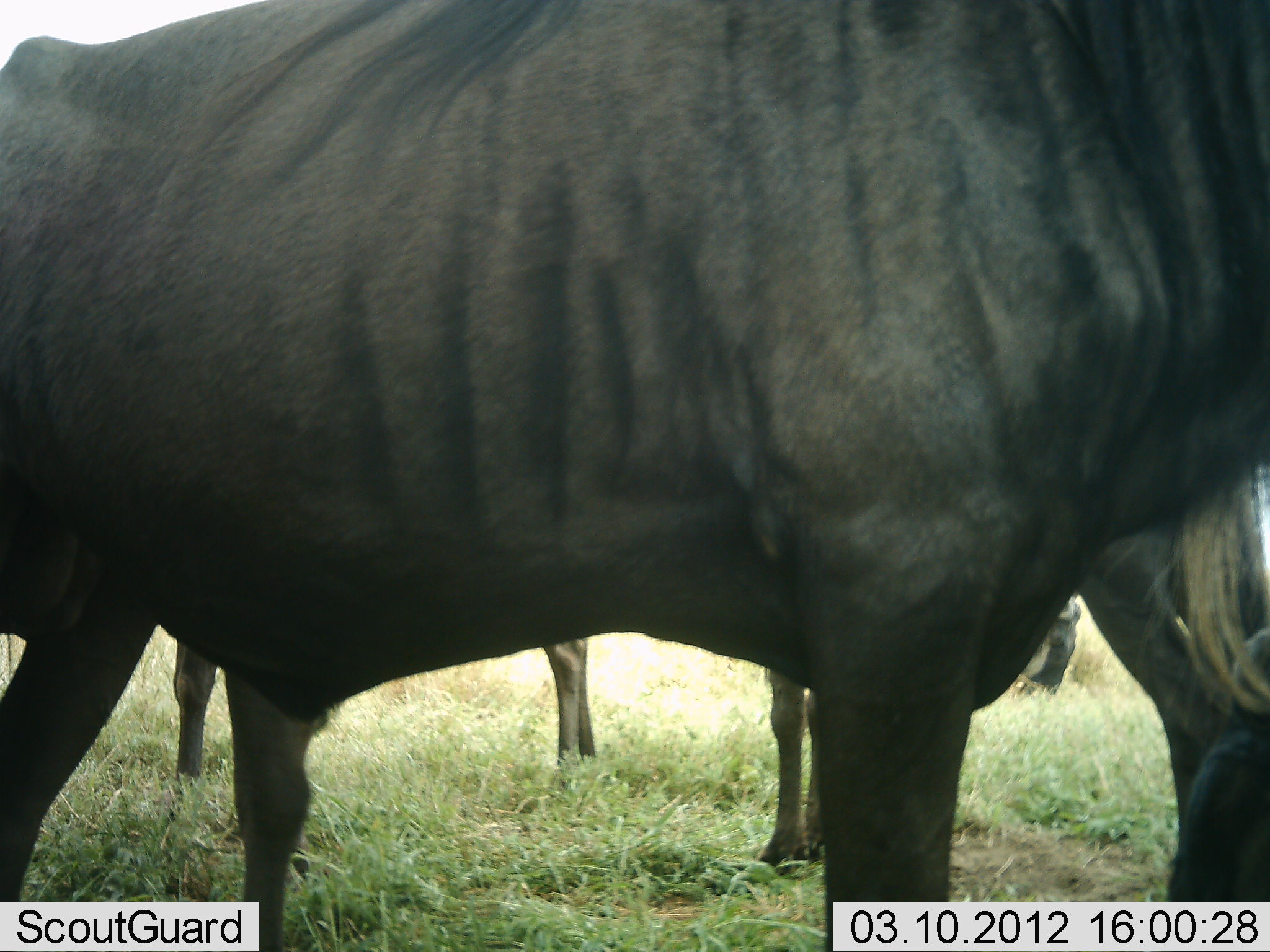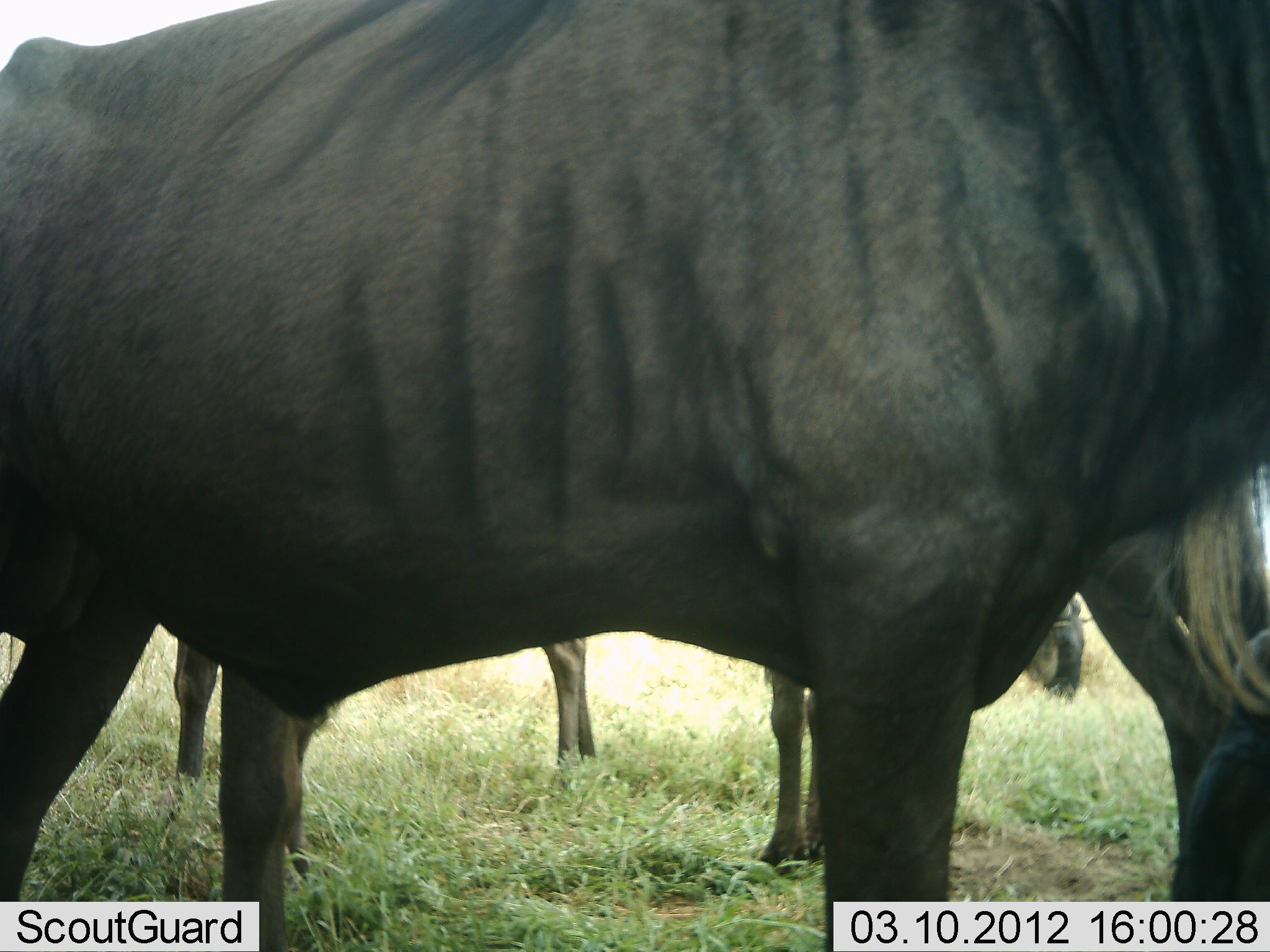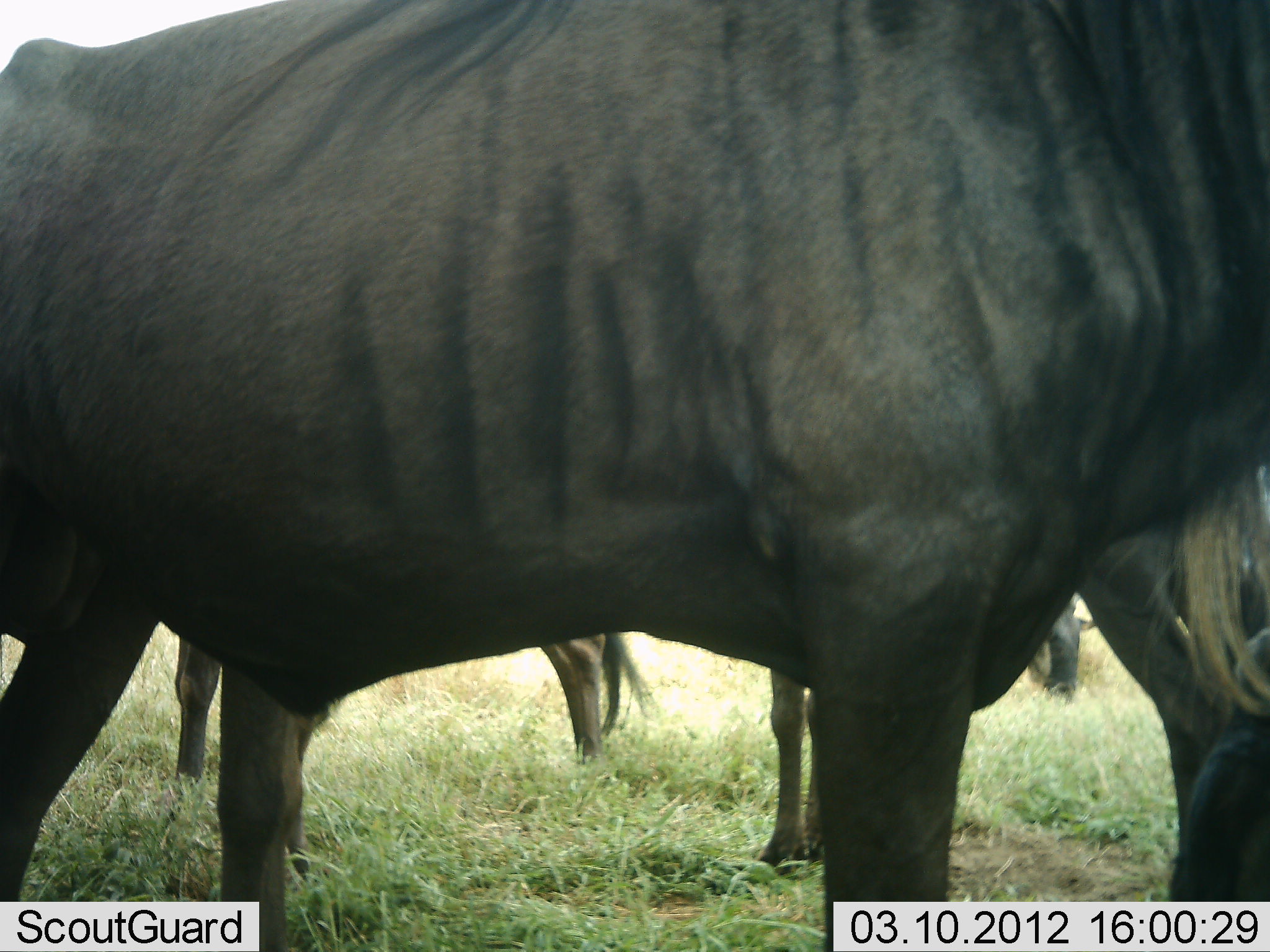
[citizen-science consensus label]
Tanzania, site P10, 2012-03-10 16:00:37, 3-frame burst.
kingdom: Animalia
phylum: Chordata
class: Mammalia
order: Artiodactyla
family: Bovidae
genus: Connochaetes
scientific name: Connochaetes taurinus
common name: blue wildebeest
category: wildebeest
Wildebeest (blue wildebeest) (Connochaetes taurinus), count 3. Behavior (volunteer vote fractions): standing 92%, resting 0%, moving 0%, interacting 0%. Young present (vote fraction): 0%. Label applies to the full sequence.